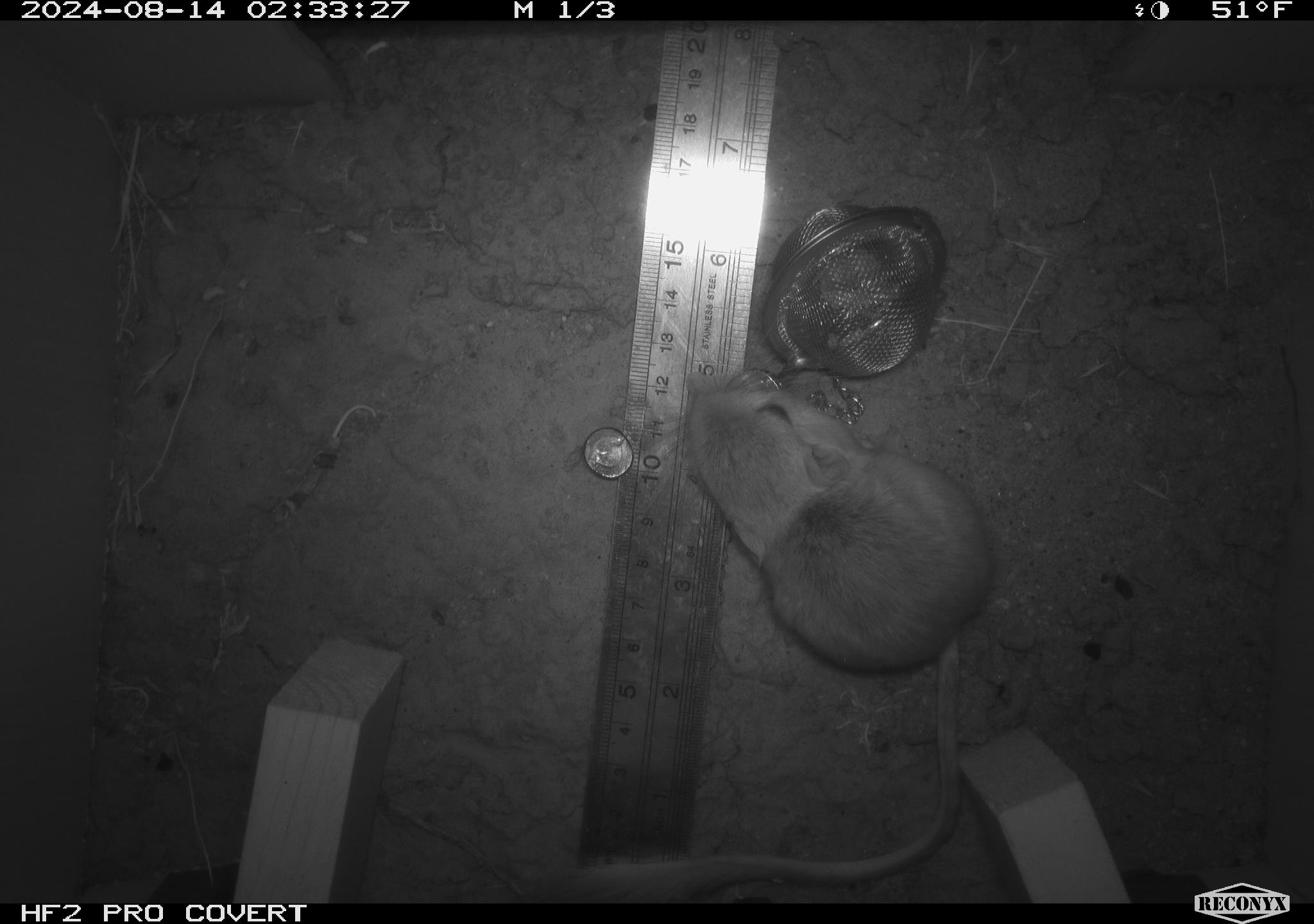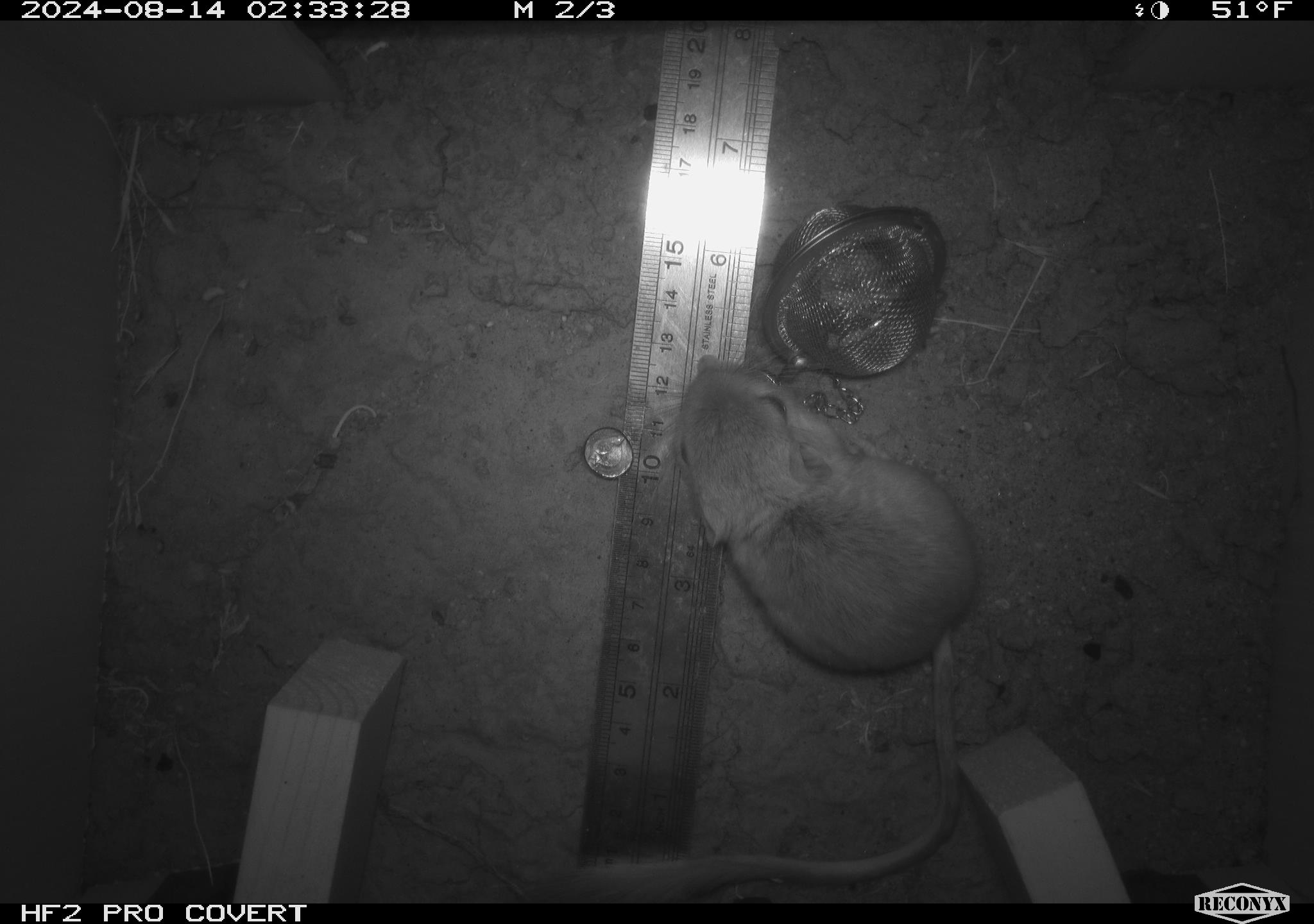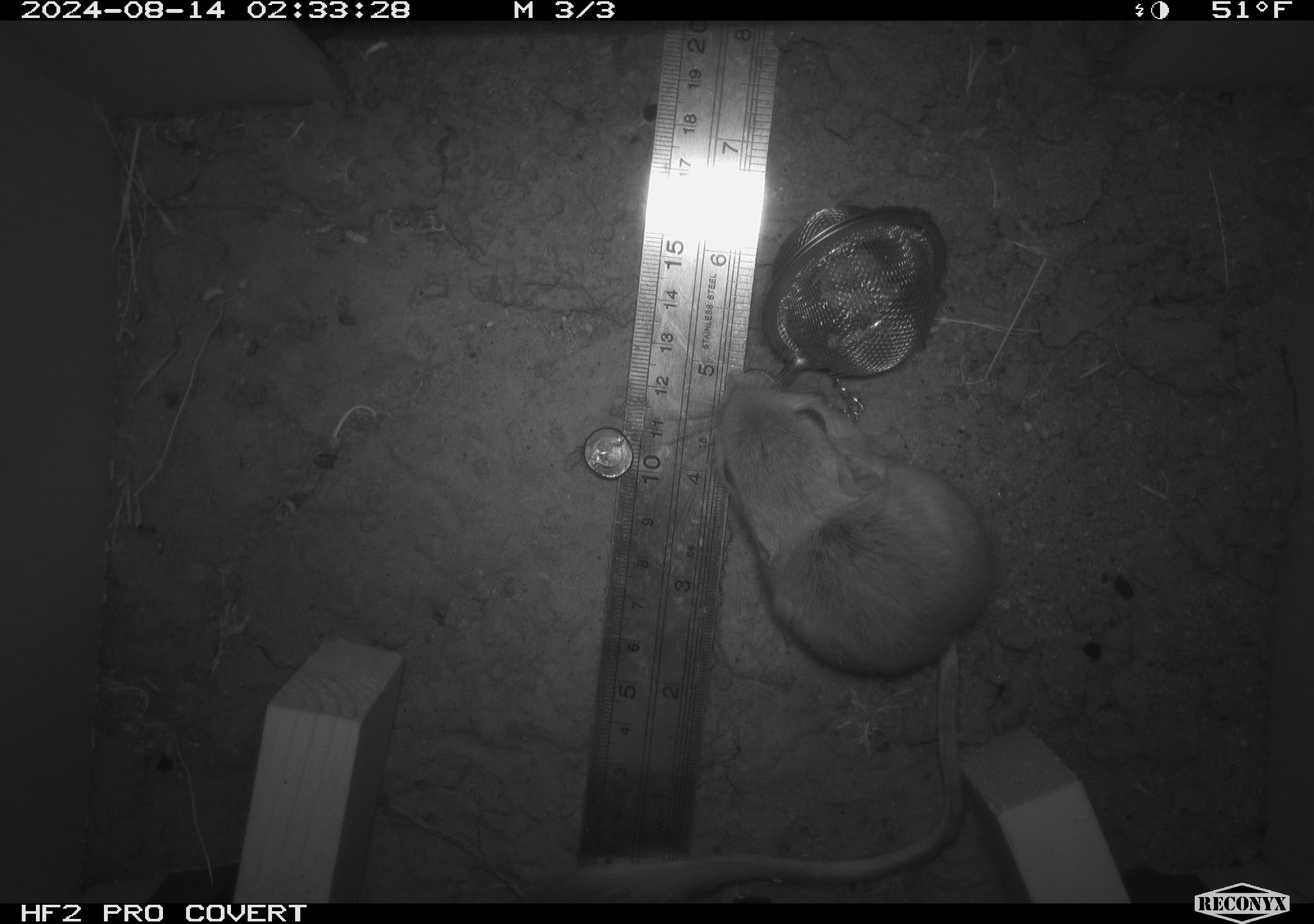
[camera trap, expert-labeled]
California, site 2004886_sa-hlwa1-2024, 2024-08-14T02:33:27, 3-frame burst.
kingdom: Animalia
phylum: Chordata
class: Mammalia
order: Rodentia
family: Heteromyidae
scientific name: Heteromyidae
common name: kangaroo rats and pocket mice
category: heteromyidae family